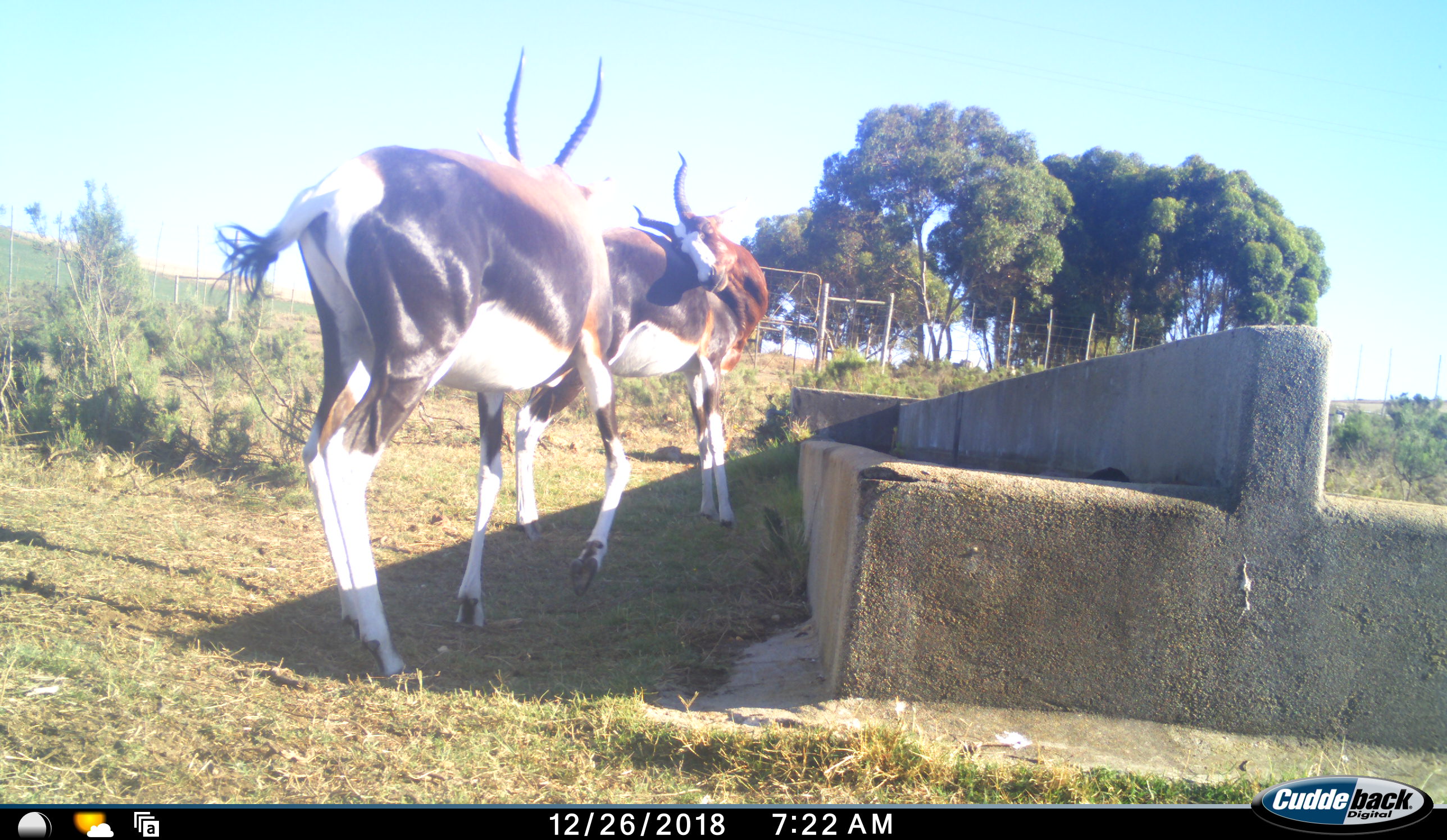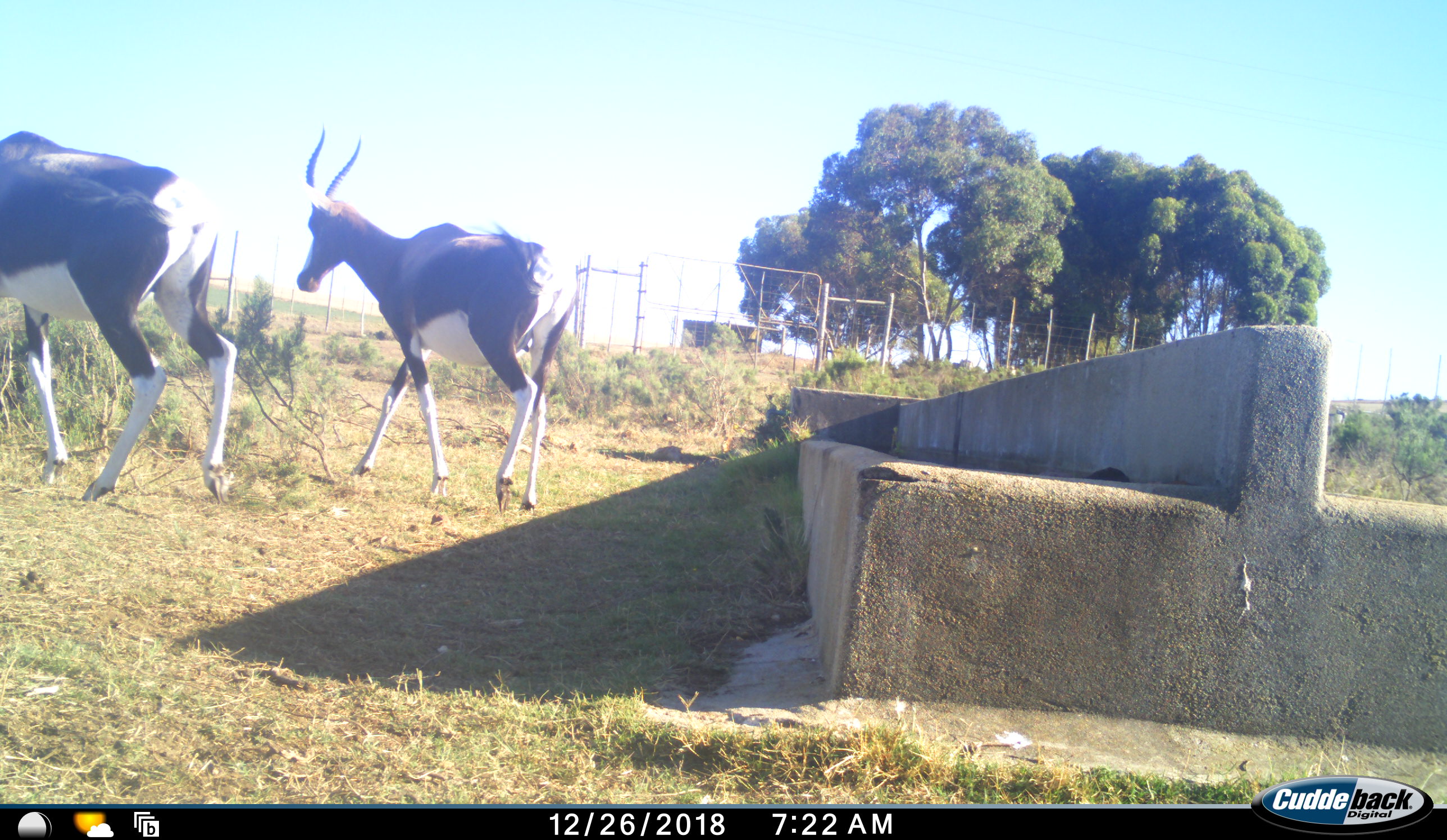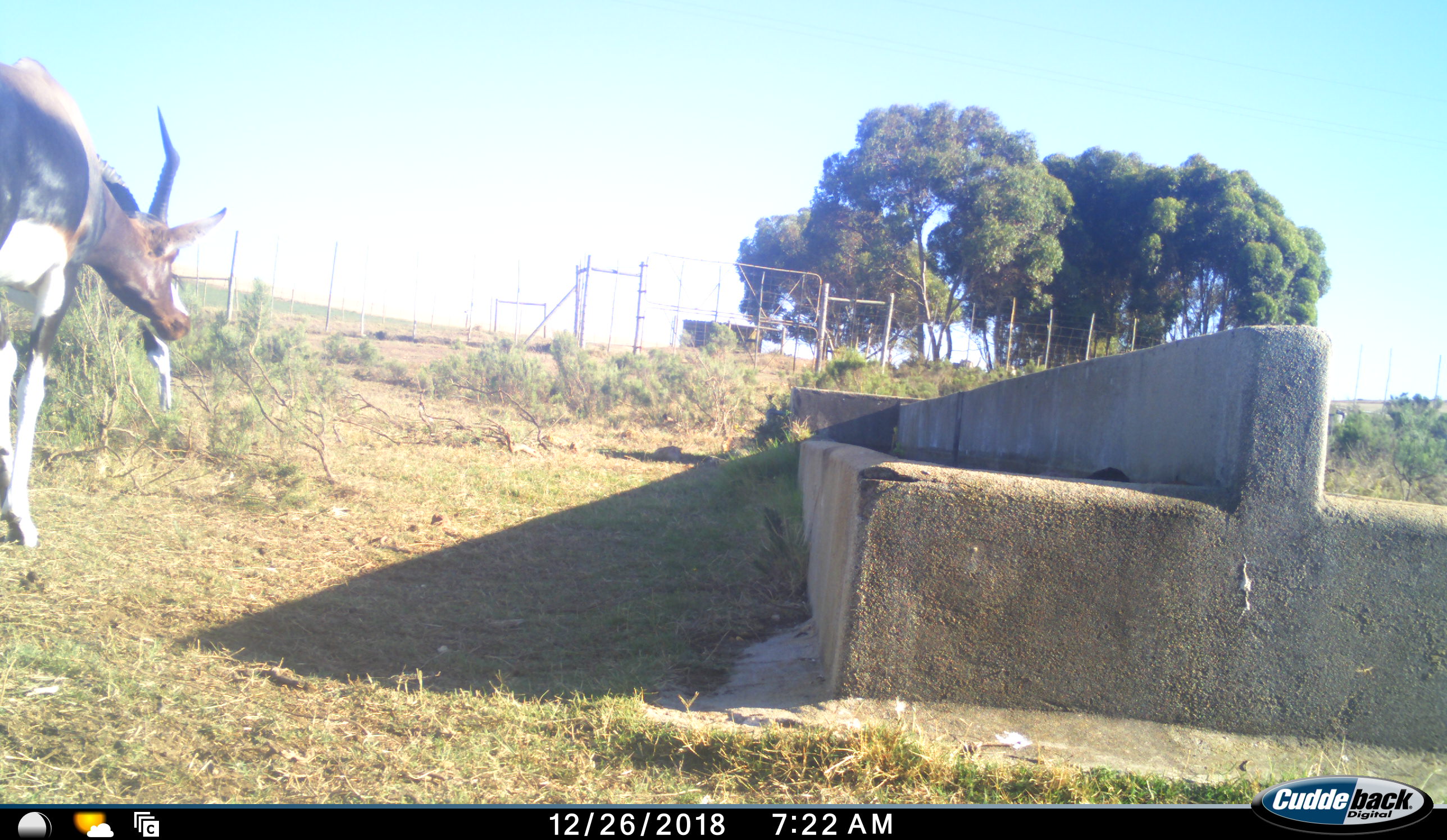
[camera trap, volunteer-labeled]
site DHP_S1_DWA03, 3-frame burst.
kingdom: Animalia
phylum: Chordata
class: Mammalia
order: Artiodactyla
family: Bovidae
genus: Damaliscus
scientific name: Damaliscus pygargus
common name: bontebok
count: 2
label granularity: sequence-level